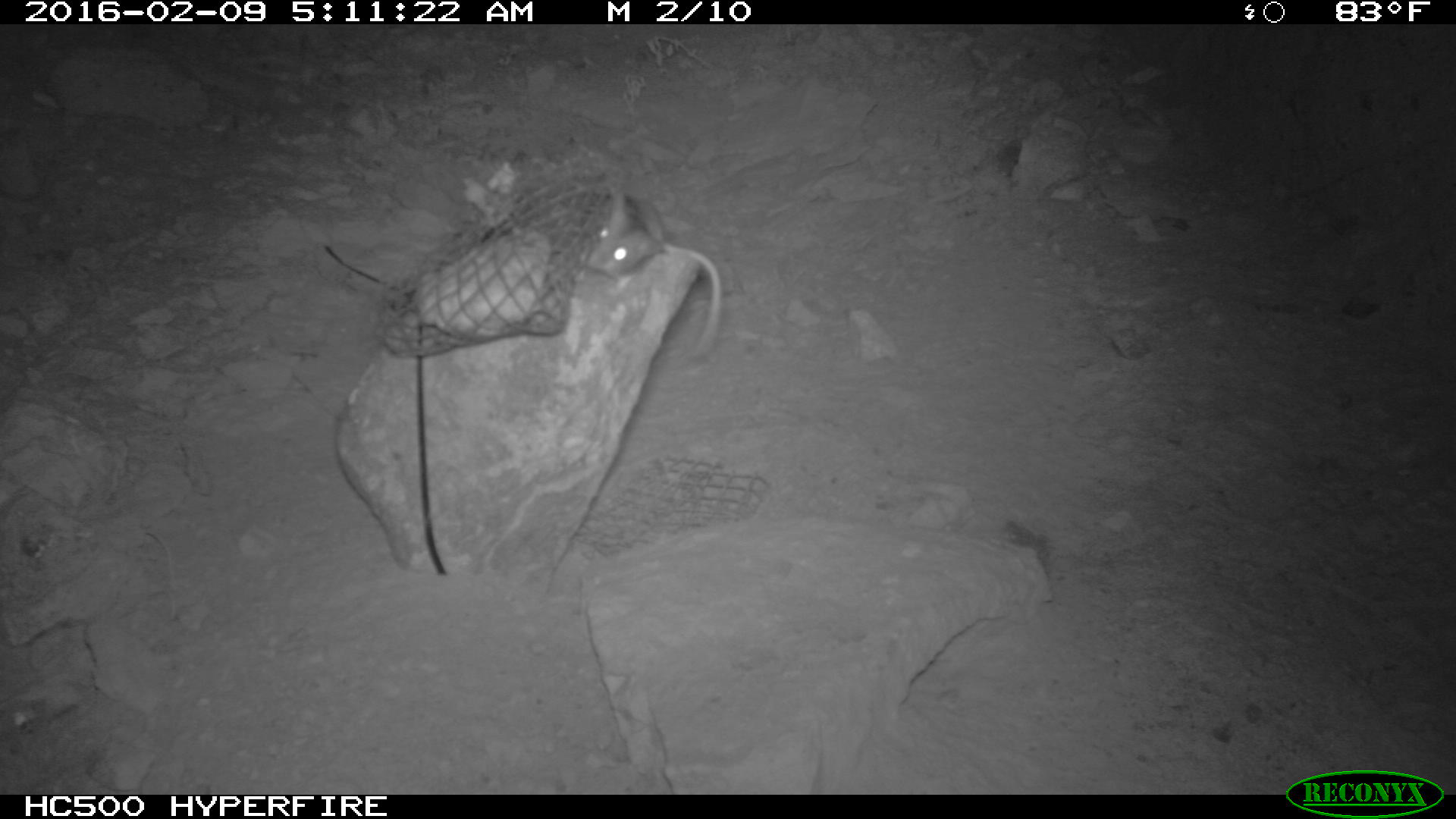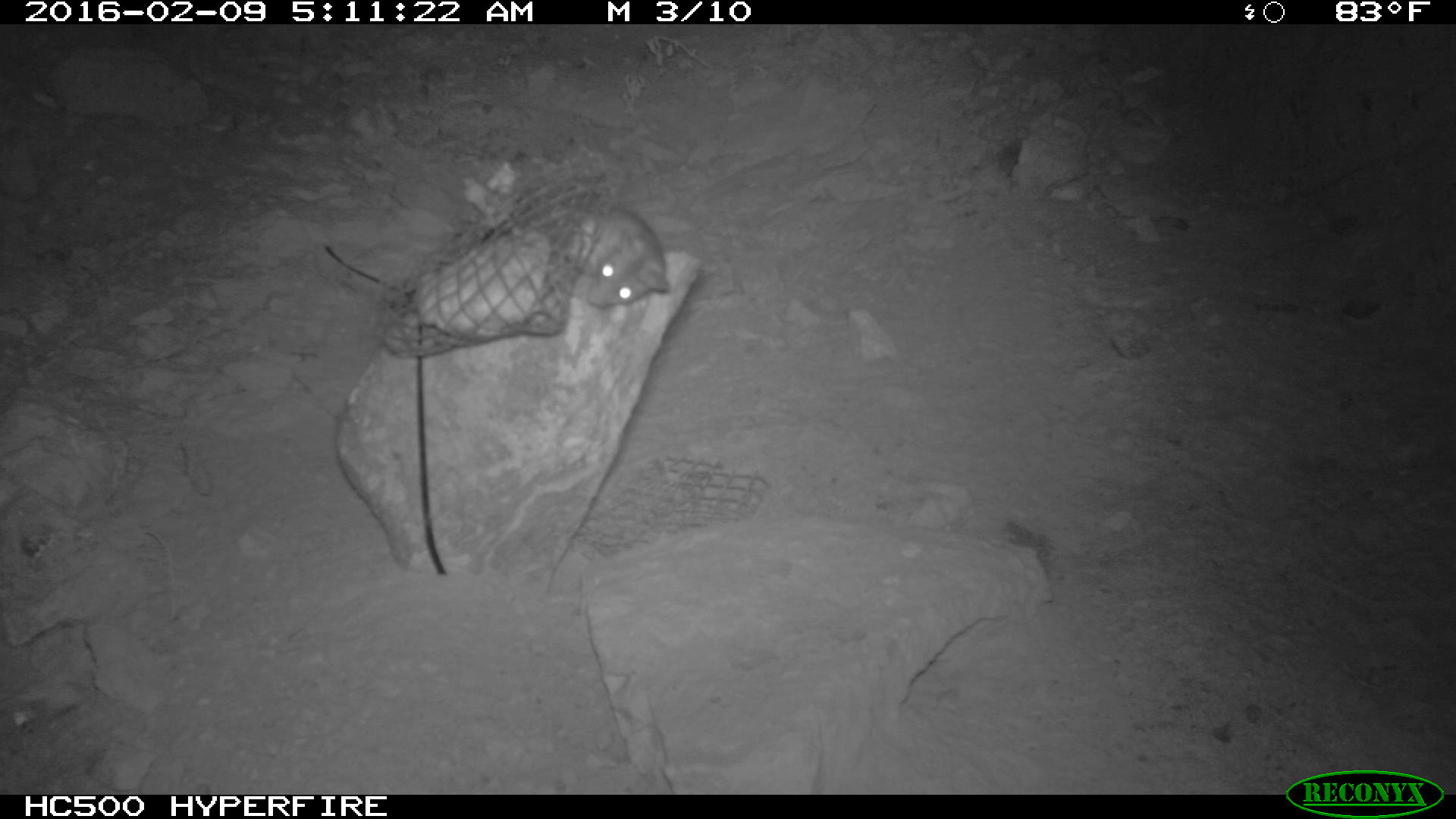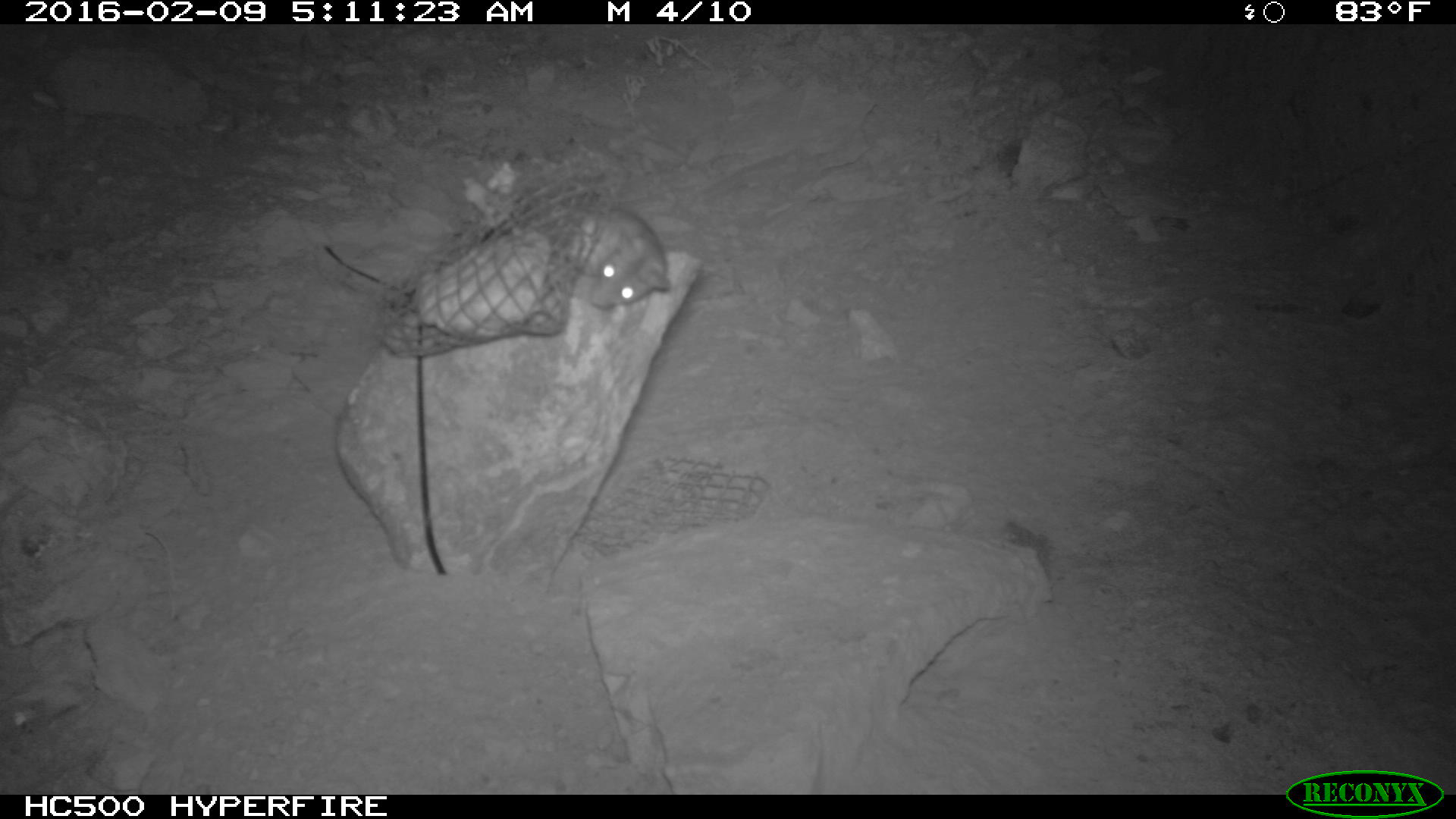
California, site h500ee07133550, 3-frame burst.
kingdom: Animalia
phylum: Chordata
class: Mammalia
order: Rodentia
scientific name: Rodentia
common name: rodent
Rodent (Rodentia).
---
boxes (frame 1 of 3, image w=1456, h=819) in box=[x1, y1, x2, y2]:
rodent: box=[585, 186, 721, 360]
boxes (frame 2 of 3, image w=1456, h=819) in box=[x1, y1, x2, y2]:
rodent: box=[566, 205, 673, 314]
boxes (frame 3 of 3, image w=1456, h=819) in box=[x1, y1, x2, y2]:
rodent: box=[566, 207, 671, 308]